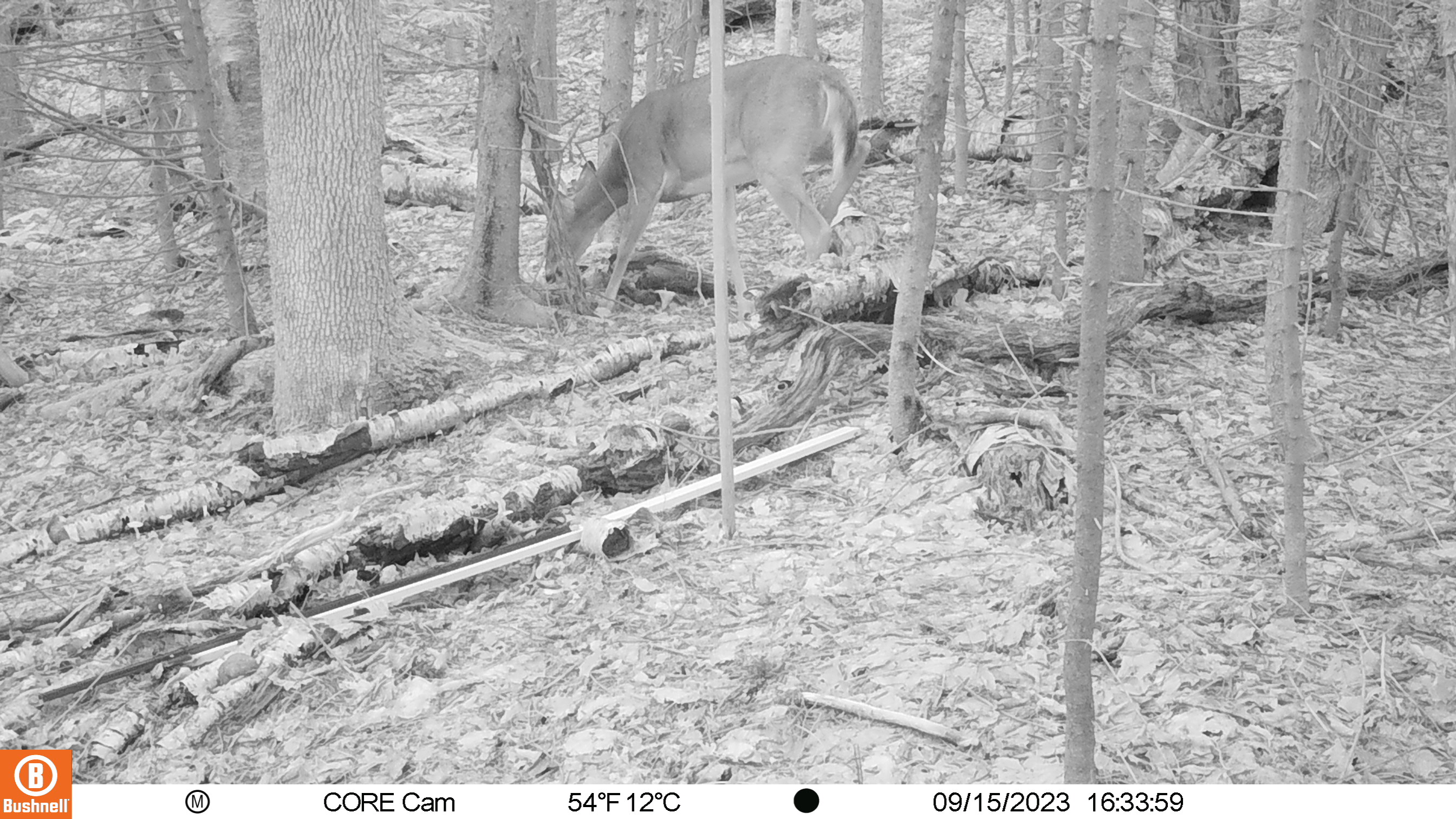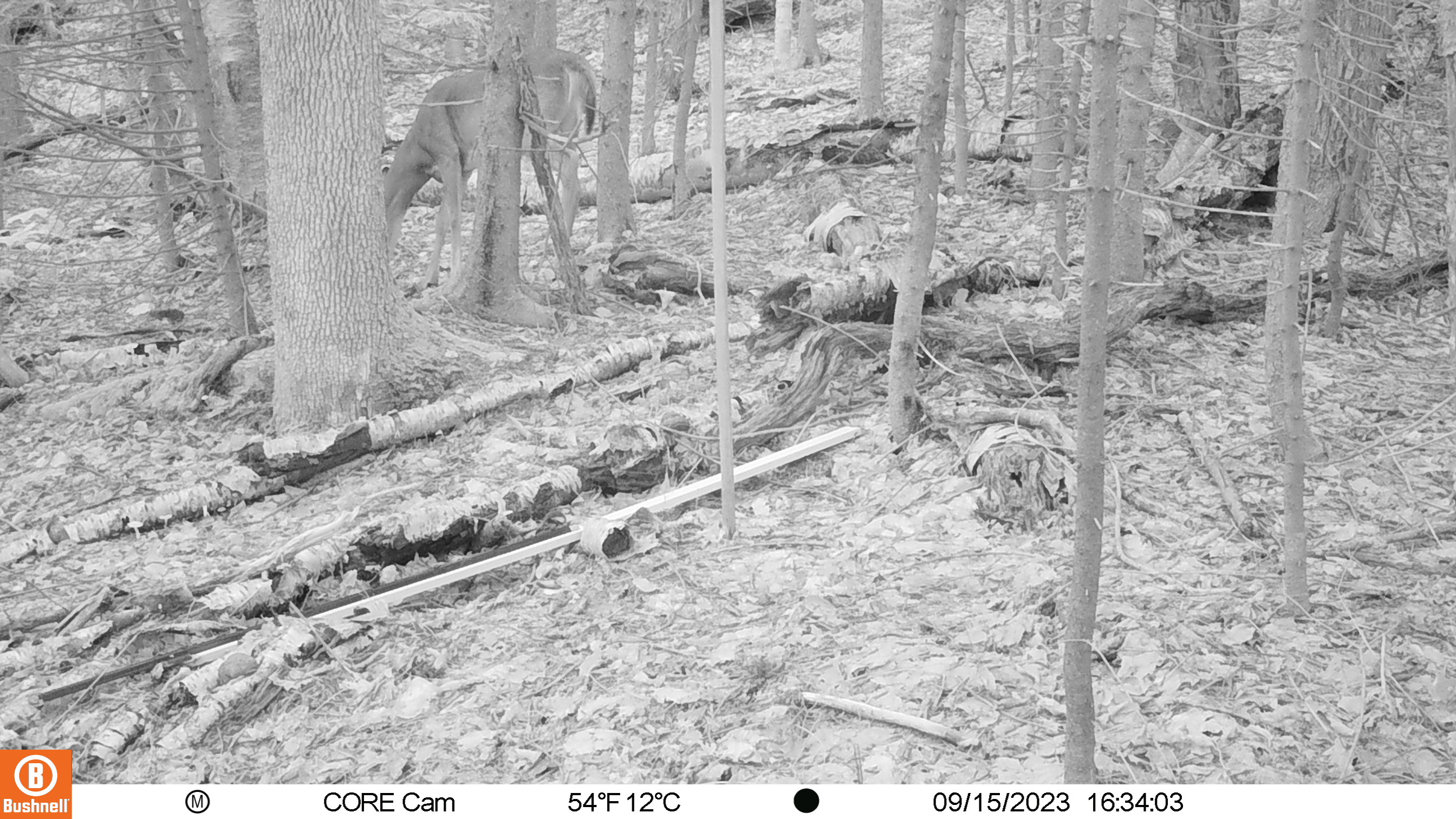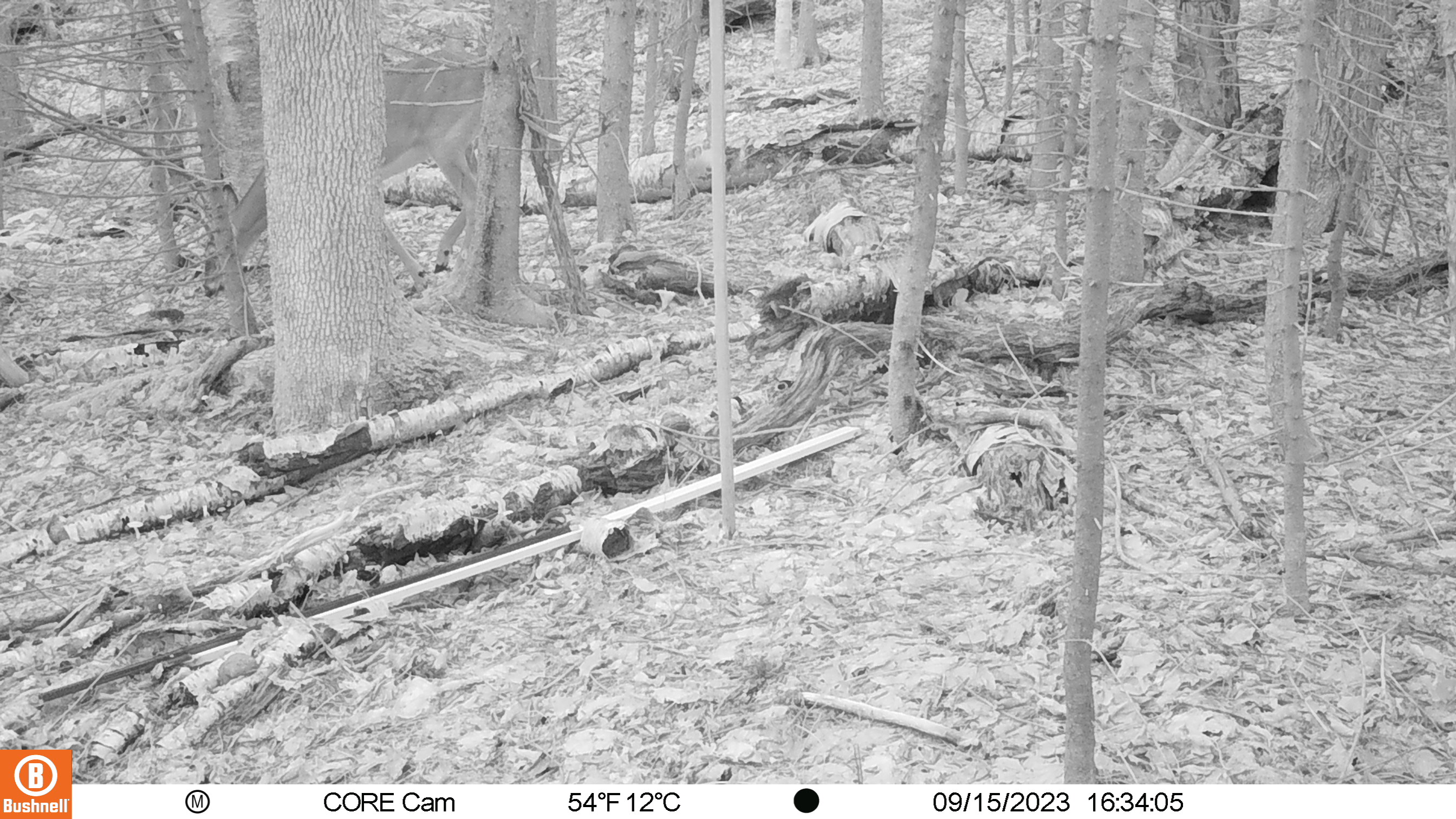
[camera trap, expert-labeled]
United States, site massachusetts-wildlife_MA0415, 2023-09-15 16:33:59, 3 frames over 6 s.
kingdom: Animalia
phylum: Chordata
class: Mammalia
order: Artiodactyla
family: Cervidae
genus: Odocoileus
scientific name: Odocoileus virginianus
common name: white-tailed deer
White-tailed deer (Odocoileus virginianus).